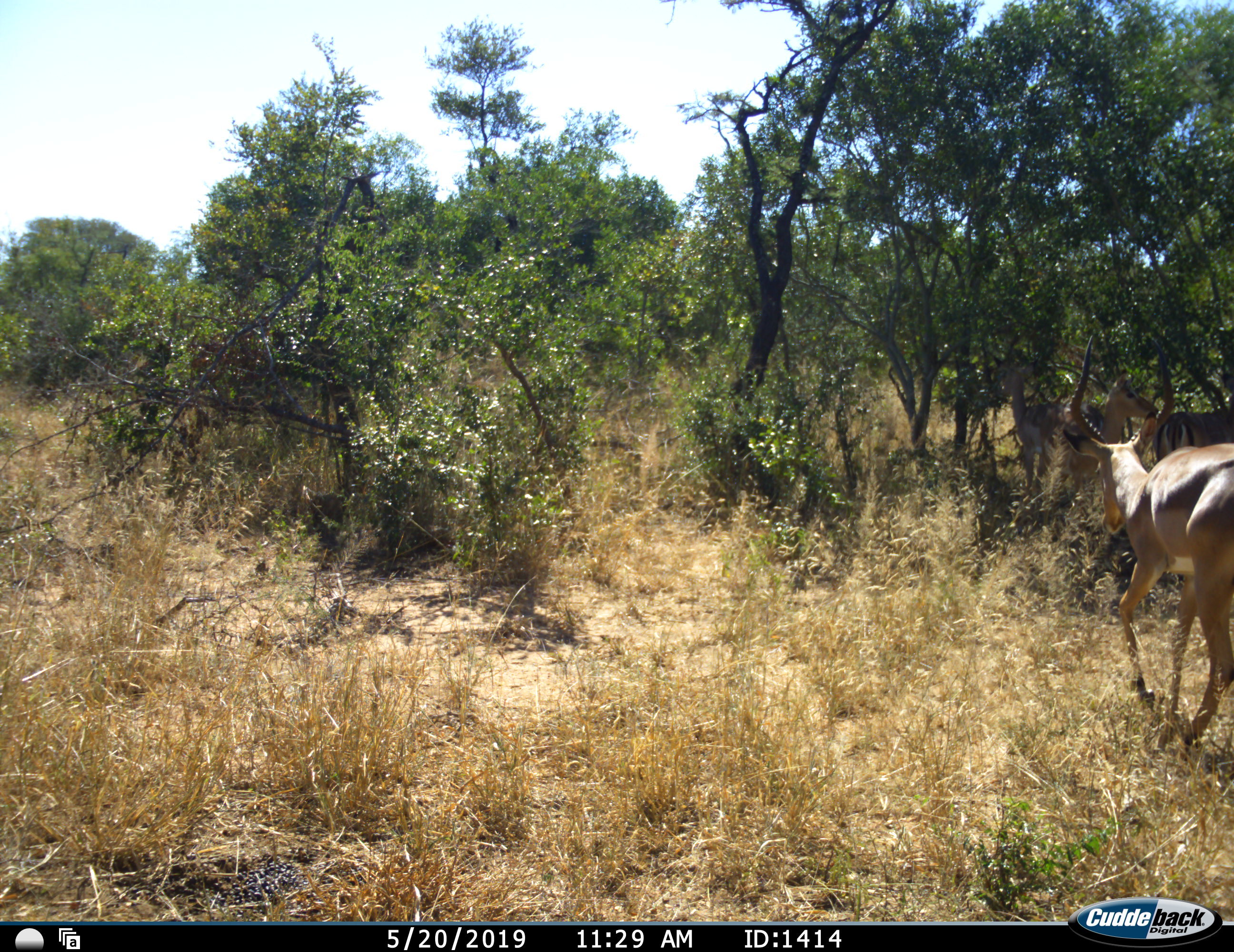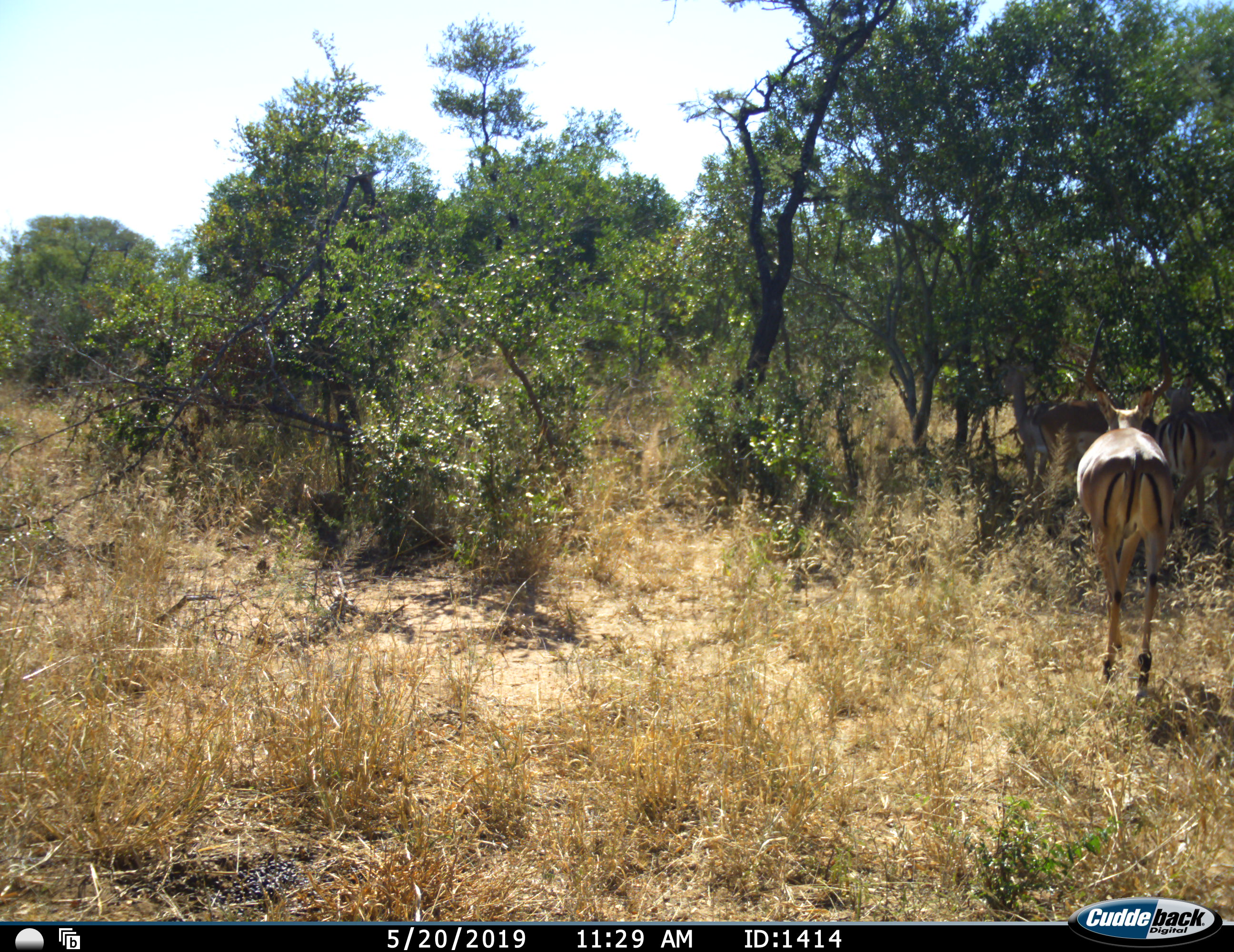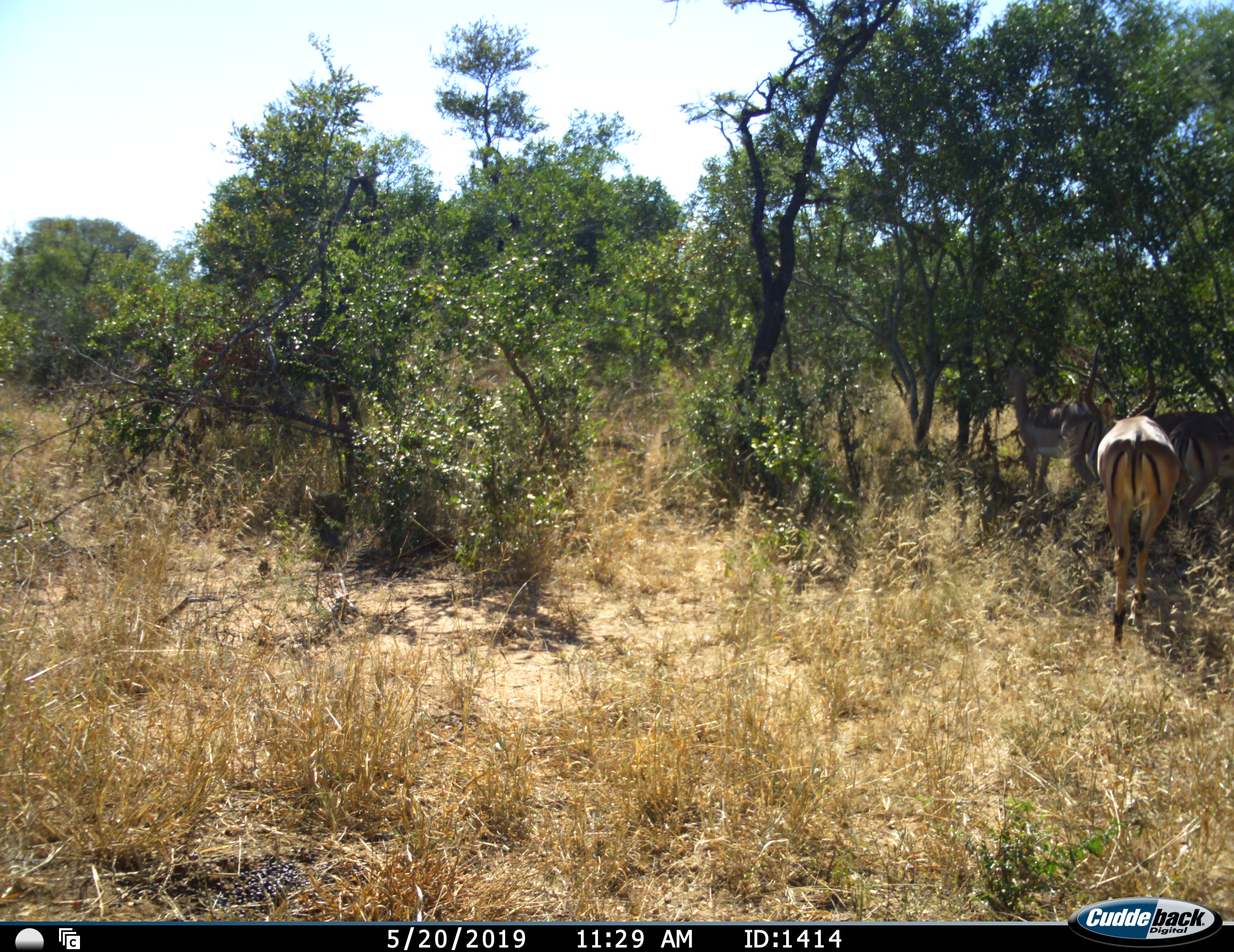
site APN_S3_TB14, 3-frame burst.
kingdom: Animalia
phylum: Chordata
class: Mammalia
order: Artiodactyla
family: Bovidae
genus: Aepyceros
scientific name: Aepyceros melampus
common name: impala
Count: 4.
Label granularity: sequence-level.